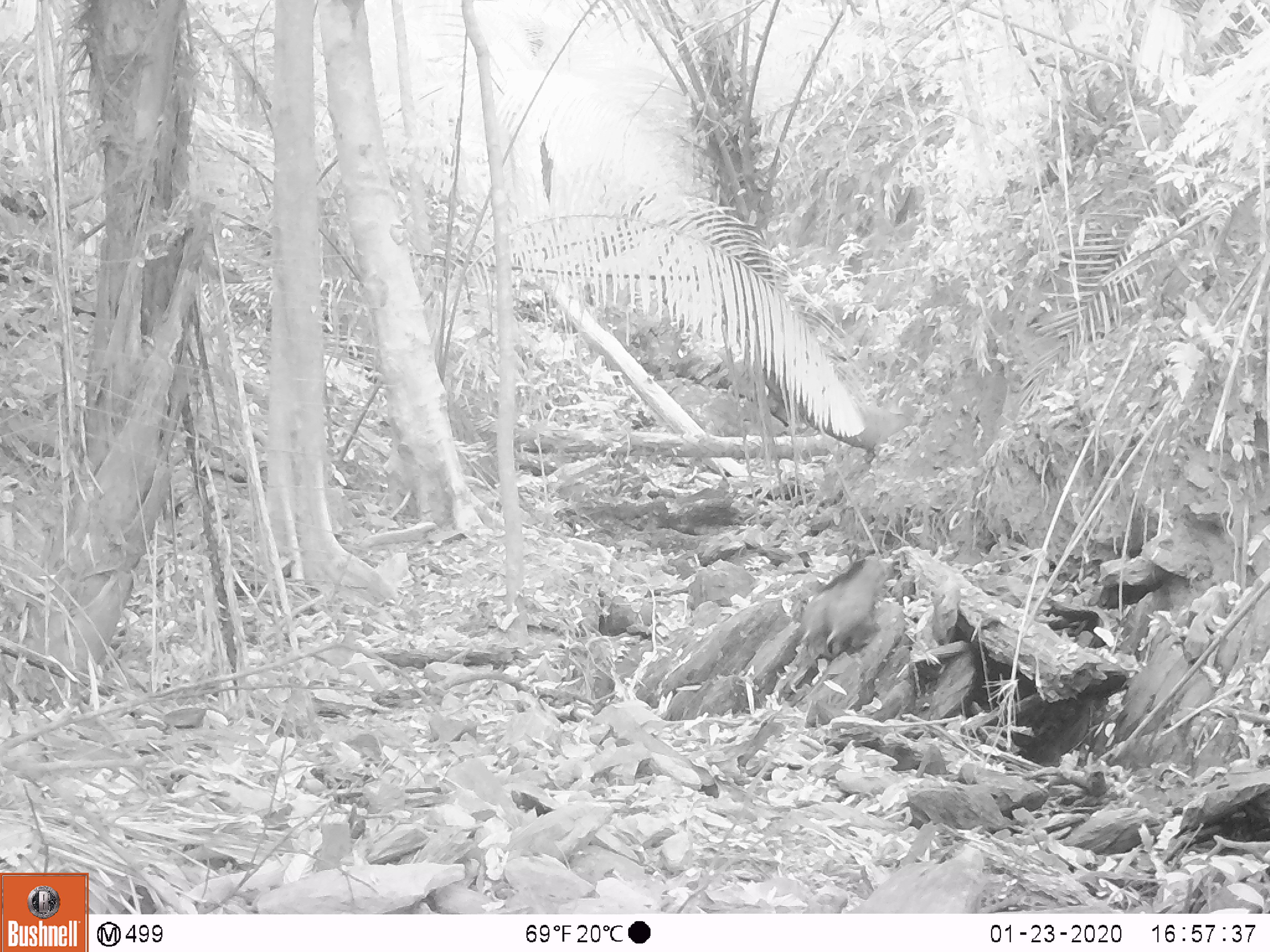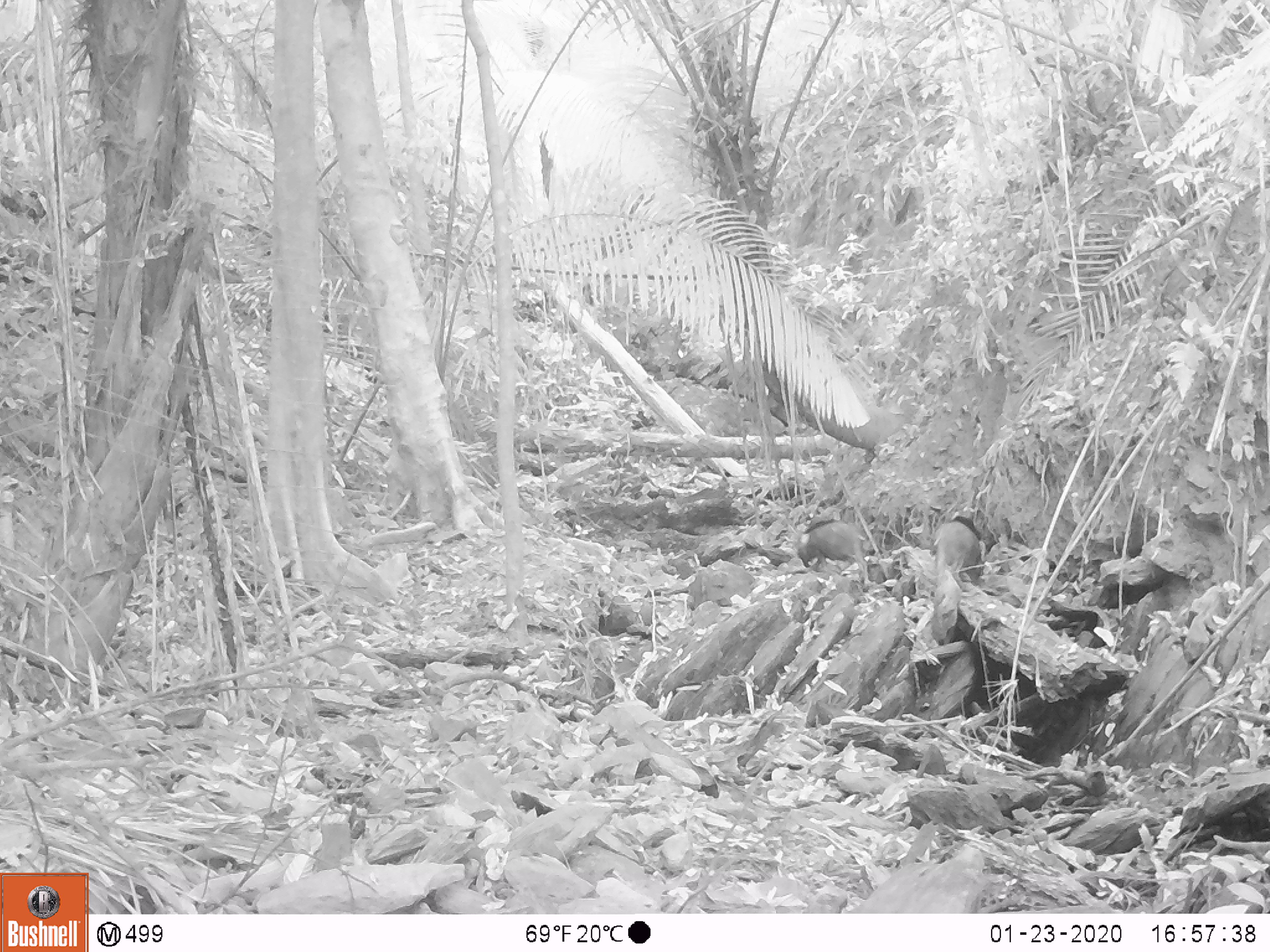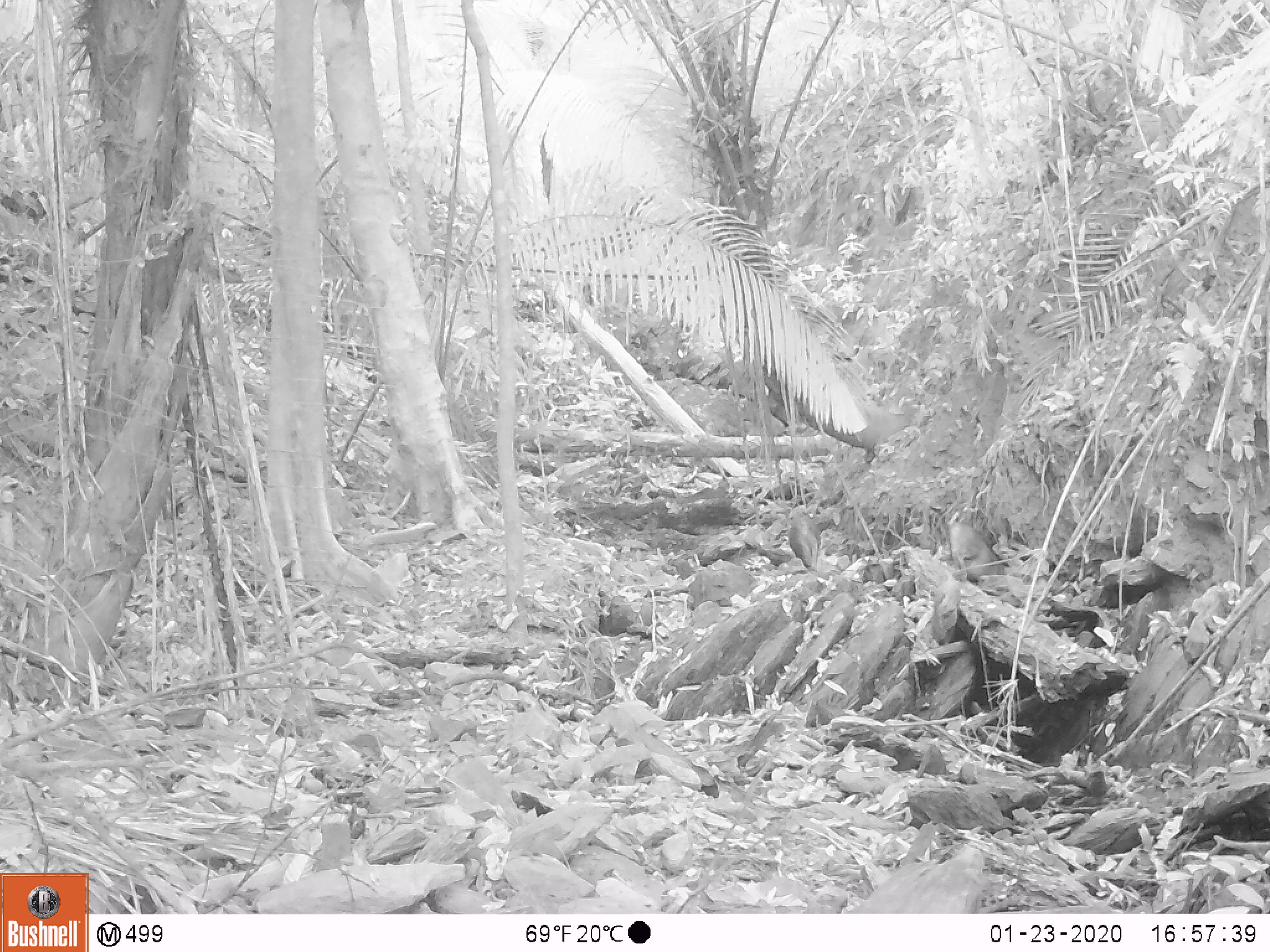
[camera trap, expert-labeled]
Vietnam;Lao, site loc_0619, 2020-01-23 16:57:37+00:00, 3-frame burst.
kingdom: Animalia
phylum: Chordata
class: Mammalia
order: Artiodactyla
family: Suidae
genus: Sus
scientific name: Sus scrofa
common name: eurasian wild pig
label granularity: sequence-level